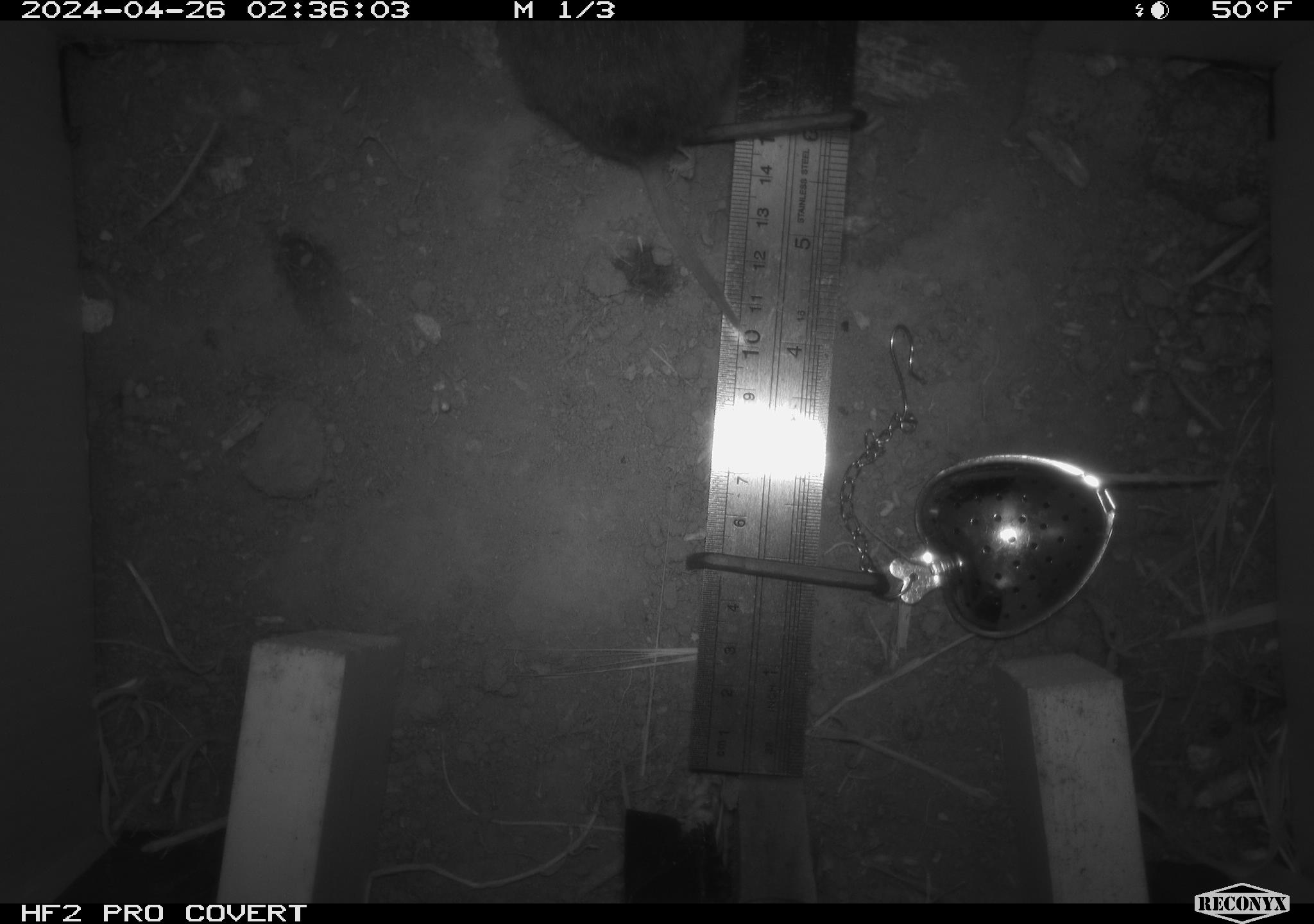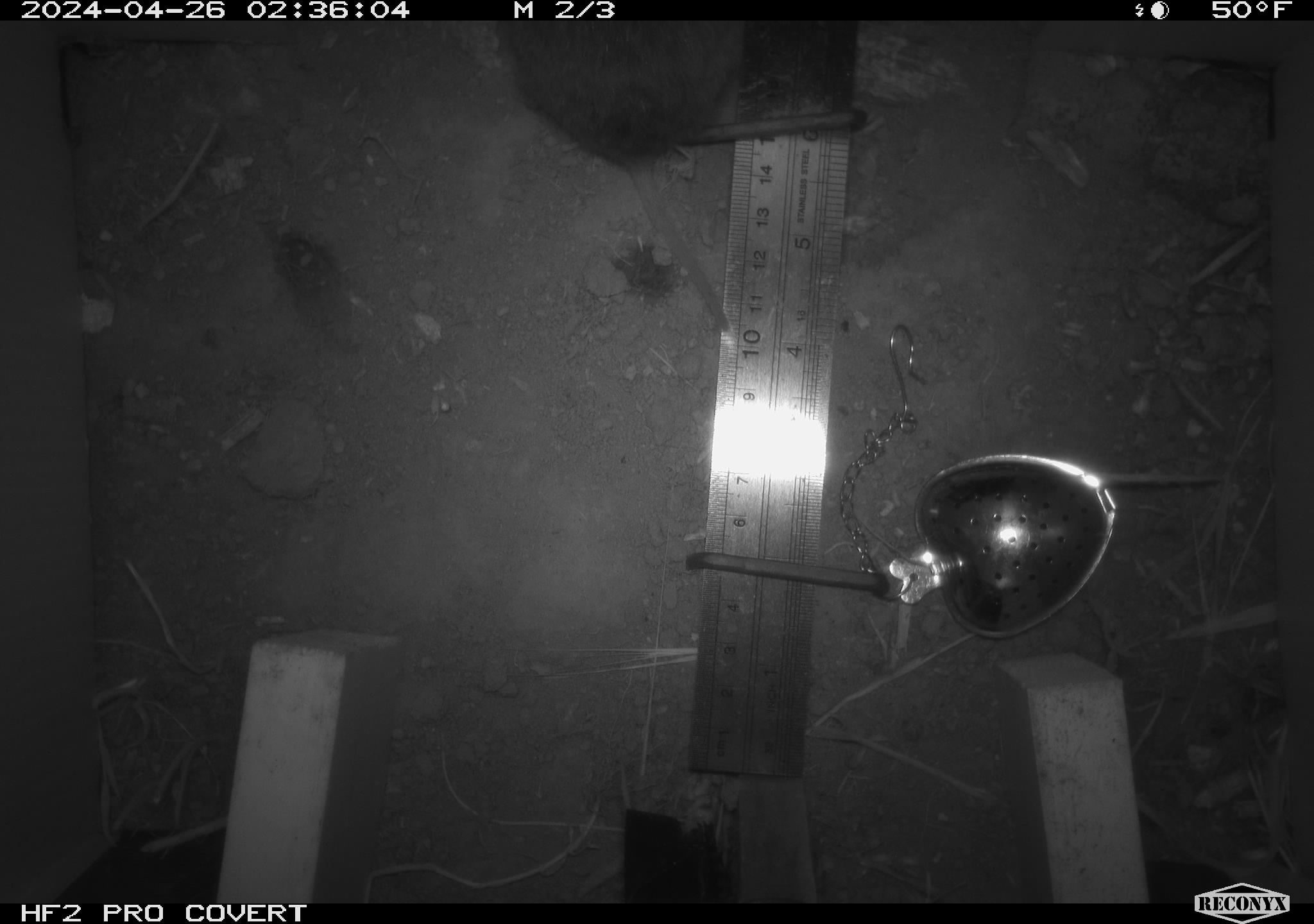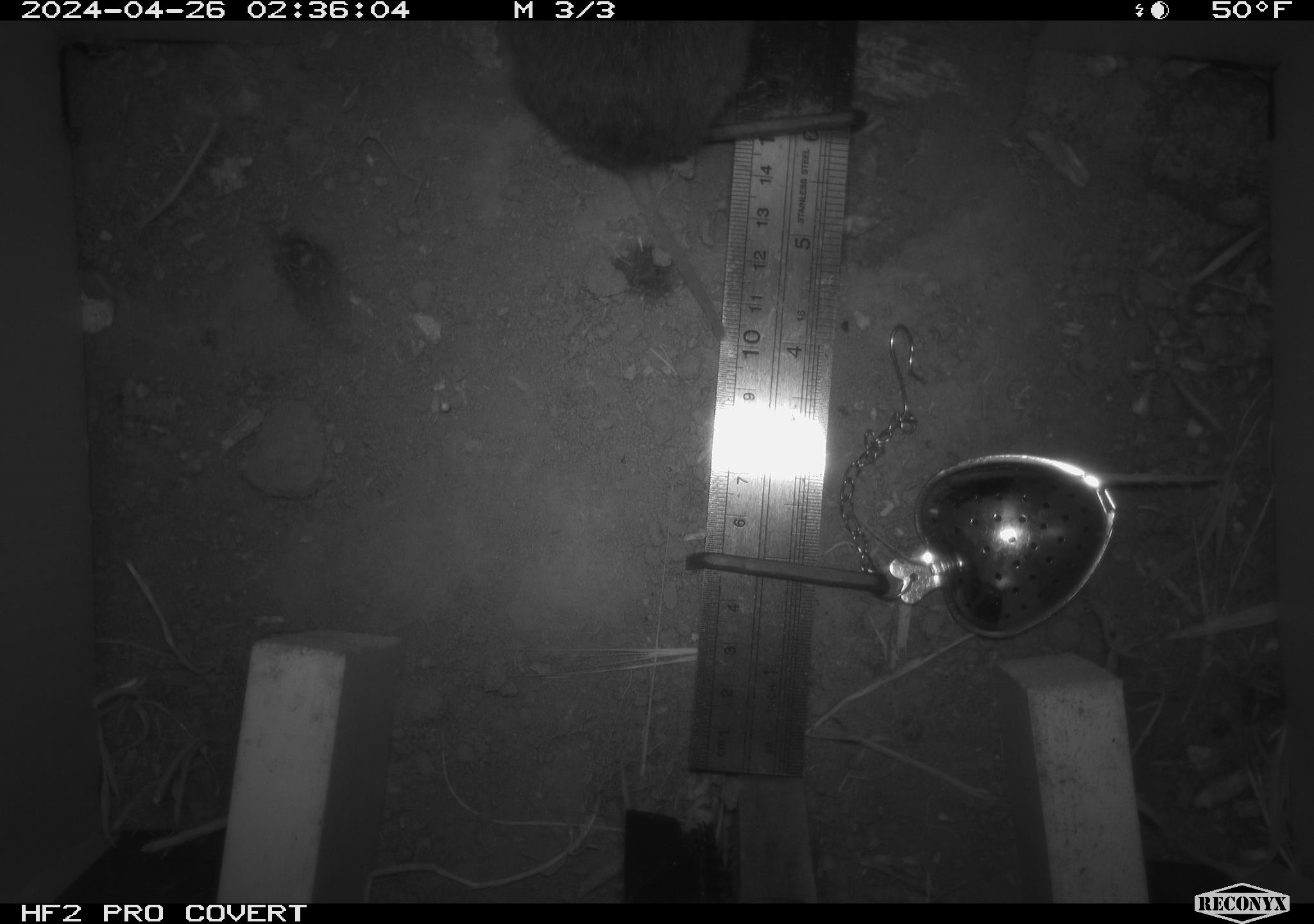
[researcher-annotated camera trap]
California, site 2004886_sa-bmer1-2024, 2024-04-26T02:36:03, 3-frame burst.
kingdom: Animalia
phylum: Chordata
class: Mammalia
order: Rodentia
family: Cricetidae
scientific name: Arvicolinae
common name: voles, lemmings, and muskrats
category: arvicolinae subfamily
Arvicolinae subfamily (voles, lemmings, and muskrats) (Arvicolinae).